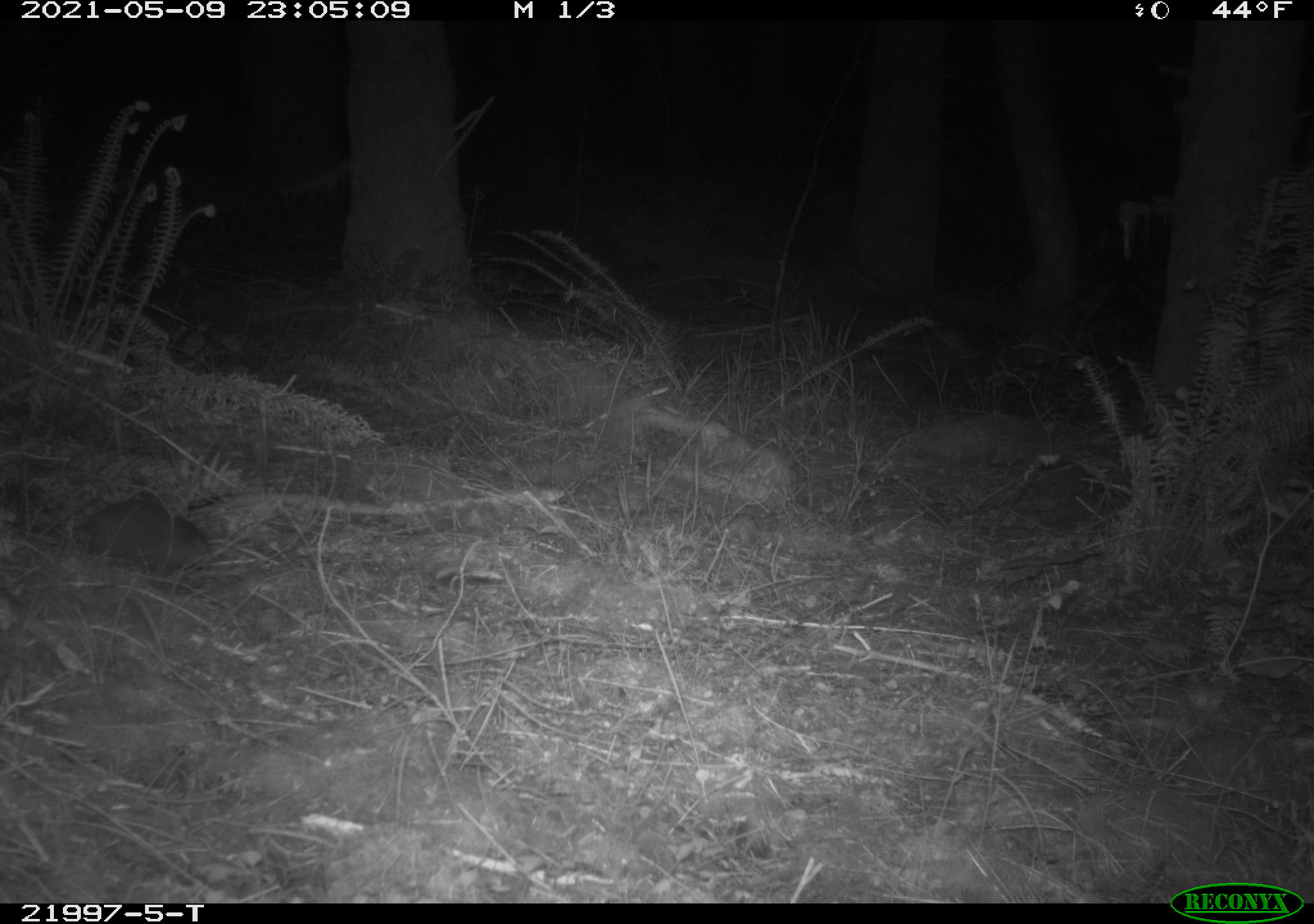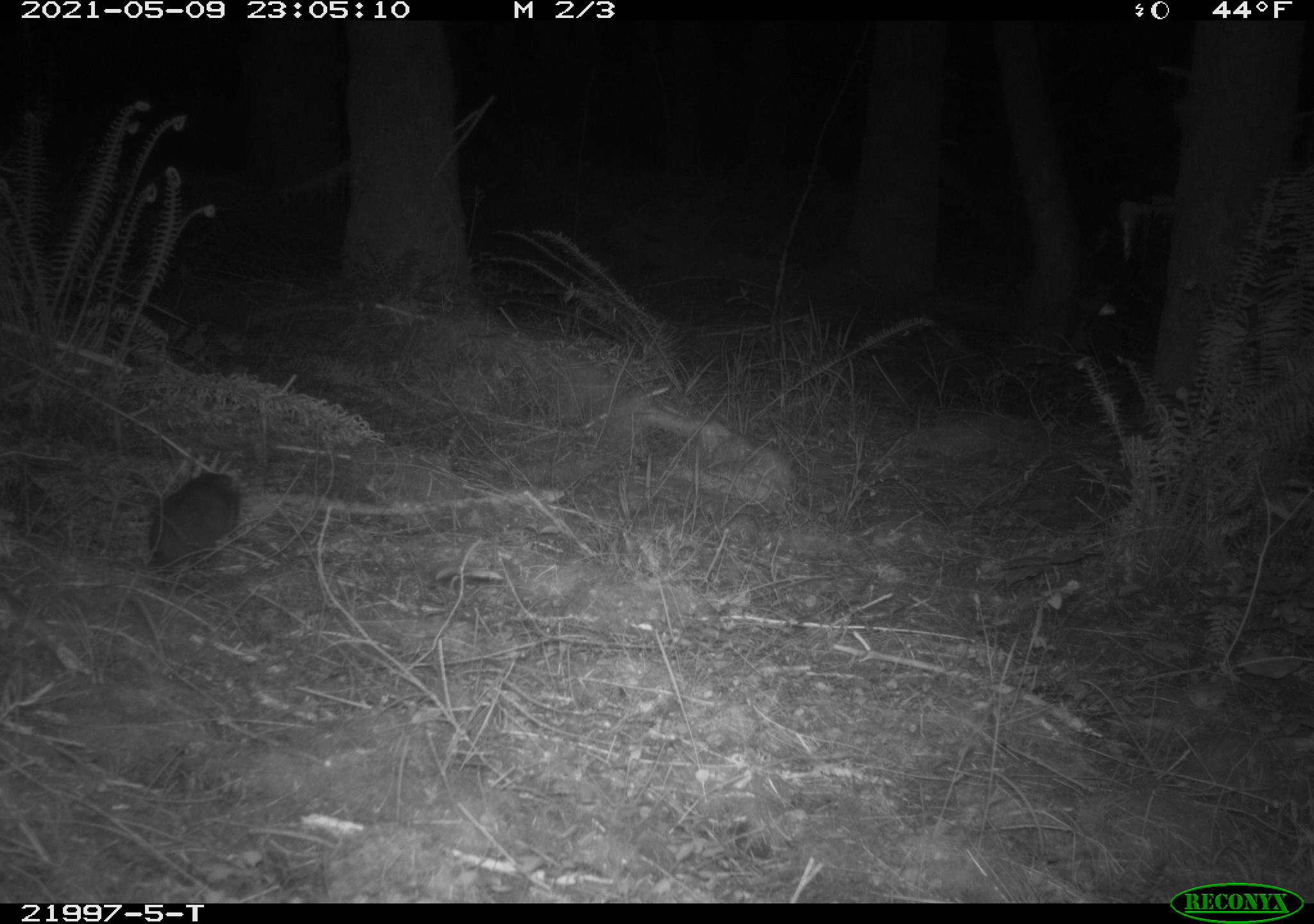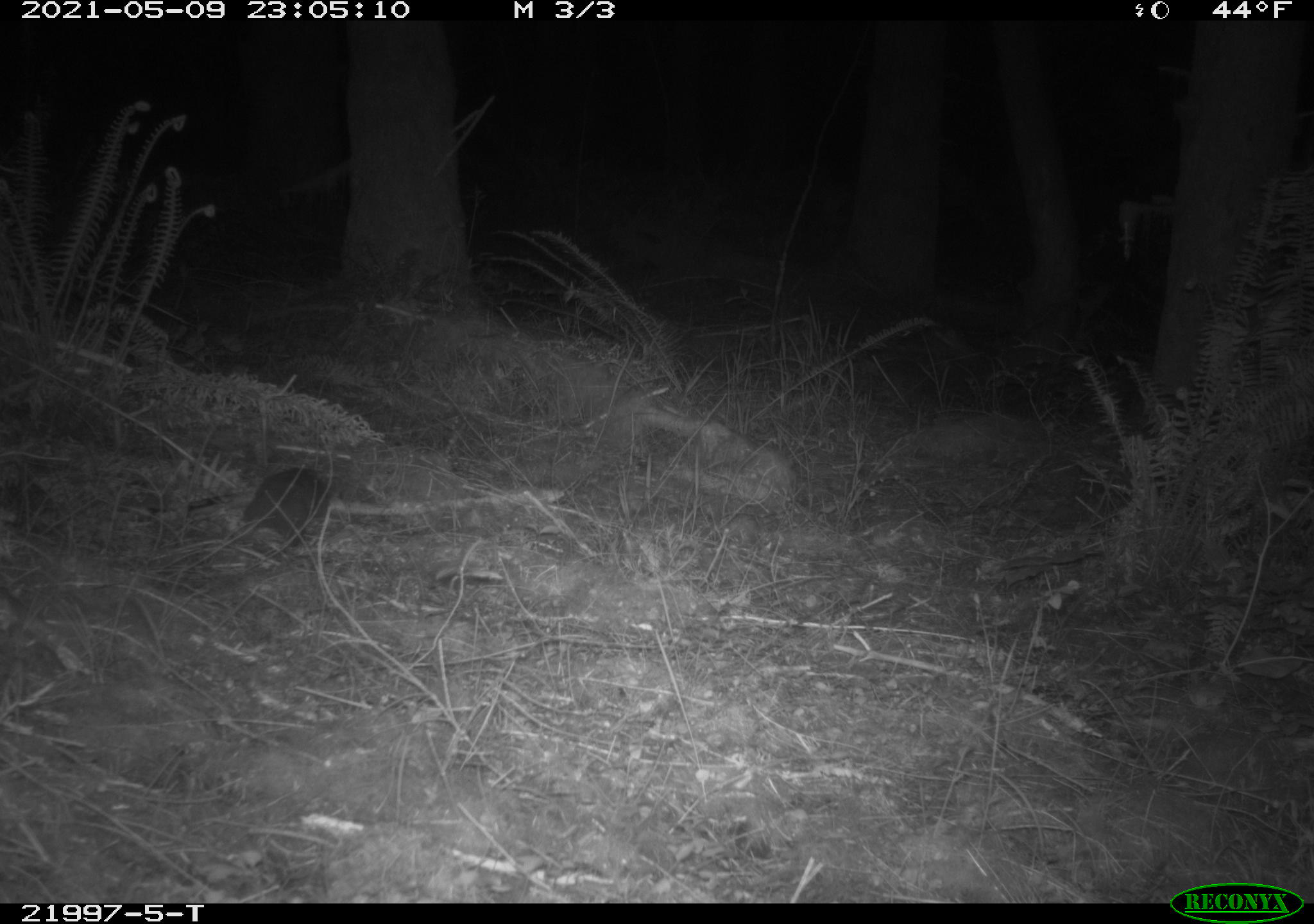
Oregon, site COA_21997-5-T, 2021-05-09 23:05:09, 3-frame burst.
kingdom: Animalia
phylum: Chordata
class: Mammalia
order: Rodentia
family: Aplodontiidae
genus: Aplodontia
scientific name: Aplodontia rufa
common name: mountain beaver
Mountain beaver (Aplodontia rufa).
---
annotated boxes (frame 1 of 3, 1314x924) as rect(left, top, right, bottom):
mountain beaver: rect(39, 478, 238, 609)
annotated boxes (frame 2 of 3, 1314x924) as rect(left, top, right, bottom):
mountain beaver: rect(111, 460, 260, 594)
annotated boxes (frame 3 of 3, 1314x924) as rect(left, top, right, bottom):
mountain beaver: rect(206, 445, 353, 574)